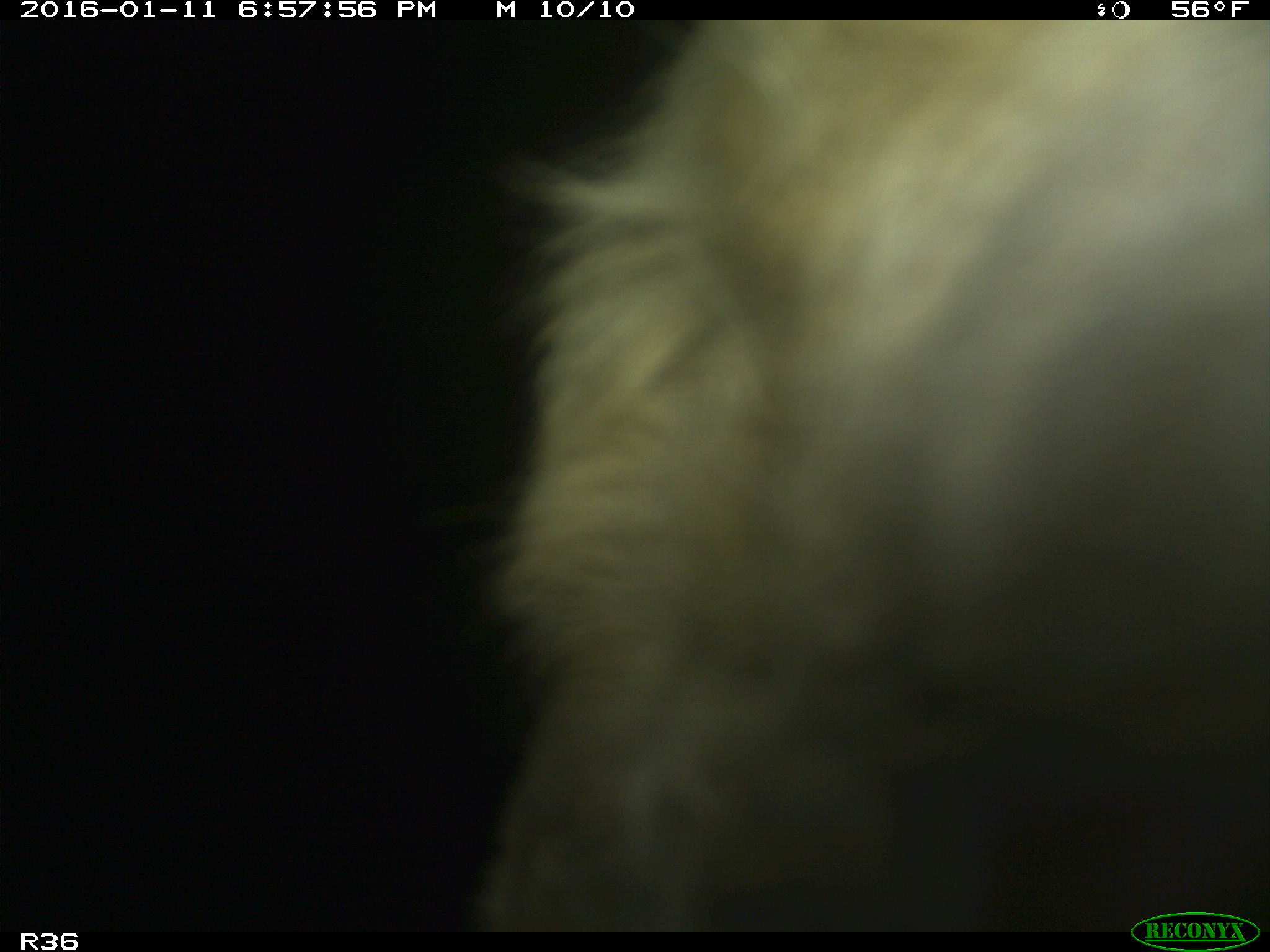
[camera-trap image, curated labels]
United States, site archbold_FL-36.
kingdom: Animalia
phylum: Chordata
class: Mammalia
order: Artiodactyla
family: Bovidae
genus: Bos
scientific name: Bos taurus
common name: domestic cow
Bos taurus (domestic cow).